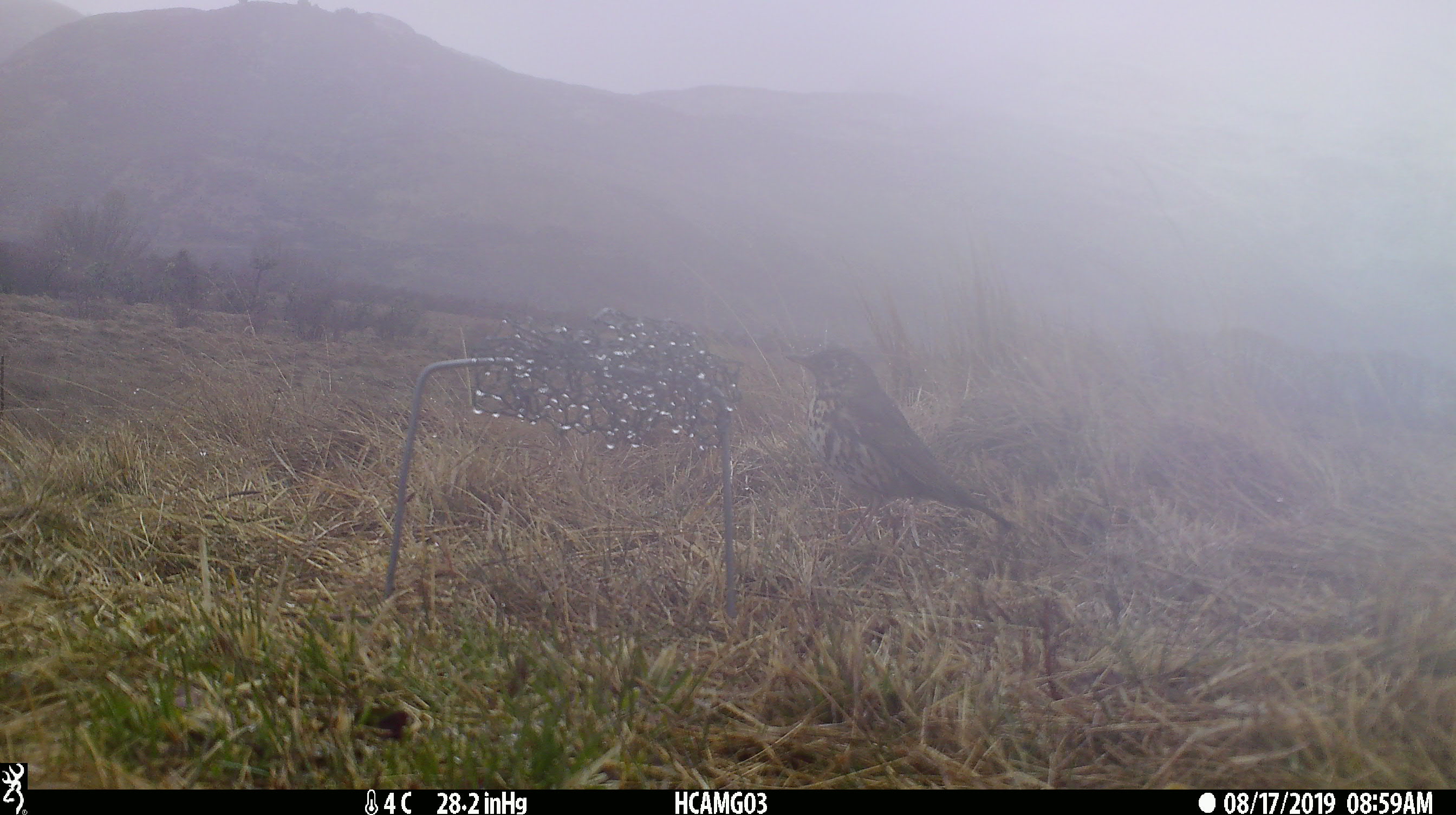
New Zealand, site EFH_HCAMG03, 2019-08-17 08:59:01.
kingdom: Animalia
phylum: Chordata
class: Aves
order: Passeriformes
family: Turdidae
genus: Turdus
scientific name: Turdus philomelos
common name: song thrush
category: thrush